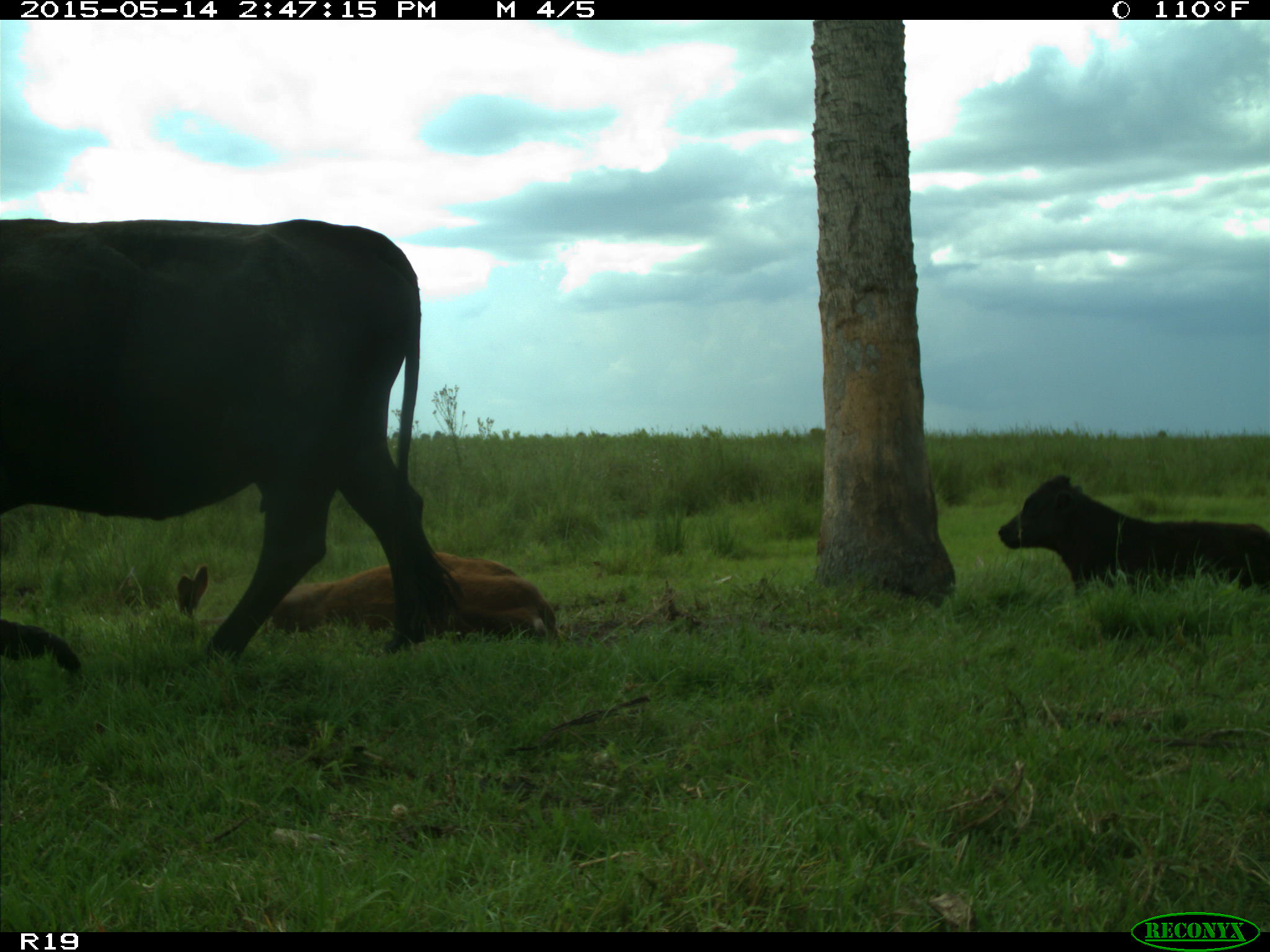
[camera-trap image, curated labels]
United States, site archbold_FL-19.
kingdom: Animalia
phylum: Chordata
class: Mammalia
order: Artiodactyla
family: Bovidae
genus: Bos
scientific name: Bos taurus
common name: domestic cow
Bos taurus (domestic cow).